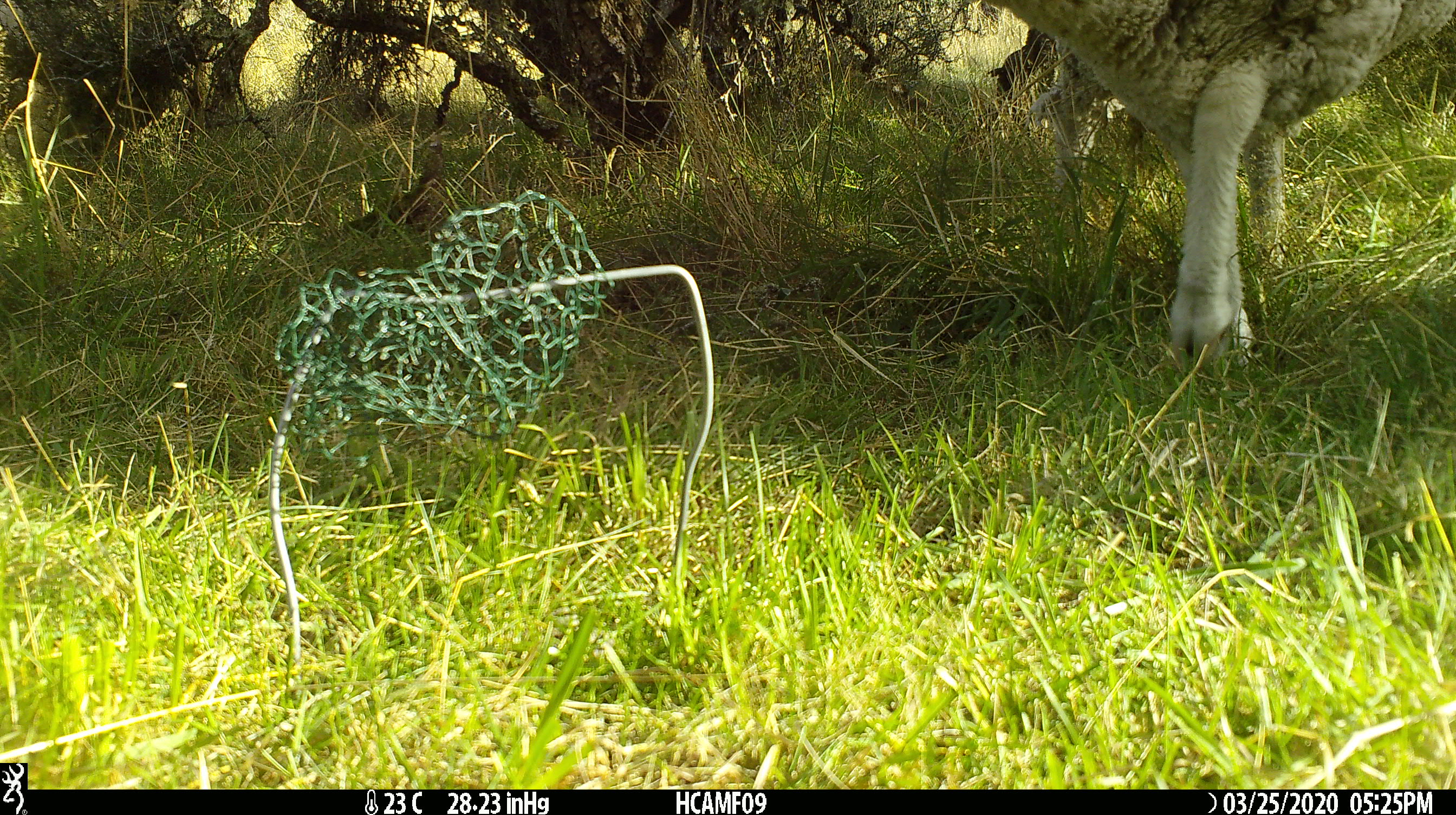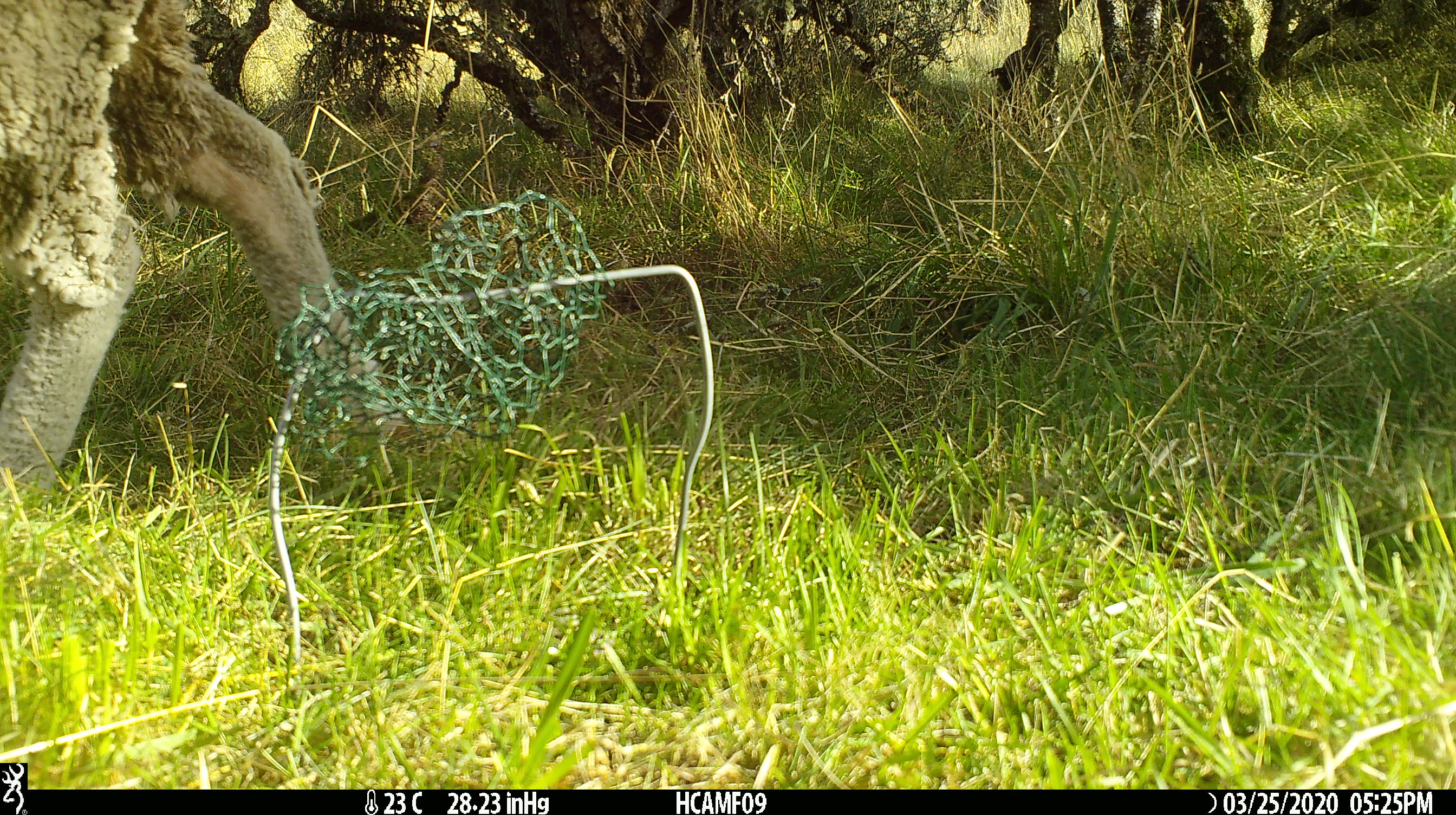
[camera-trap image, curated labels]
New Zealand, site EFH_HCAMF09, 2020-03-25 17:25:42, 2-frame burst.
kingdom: Animalia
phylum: Chordata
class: Mammalia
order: Artiodactyla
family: Bovidae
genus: Ovis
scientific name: Ovis aries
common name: domestic sheep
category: sheep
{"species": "sheep (domestic sheep) (Ovis aries)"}